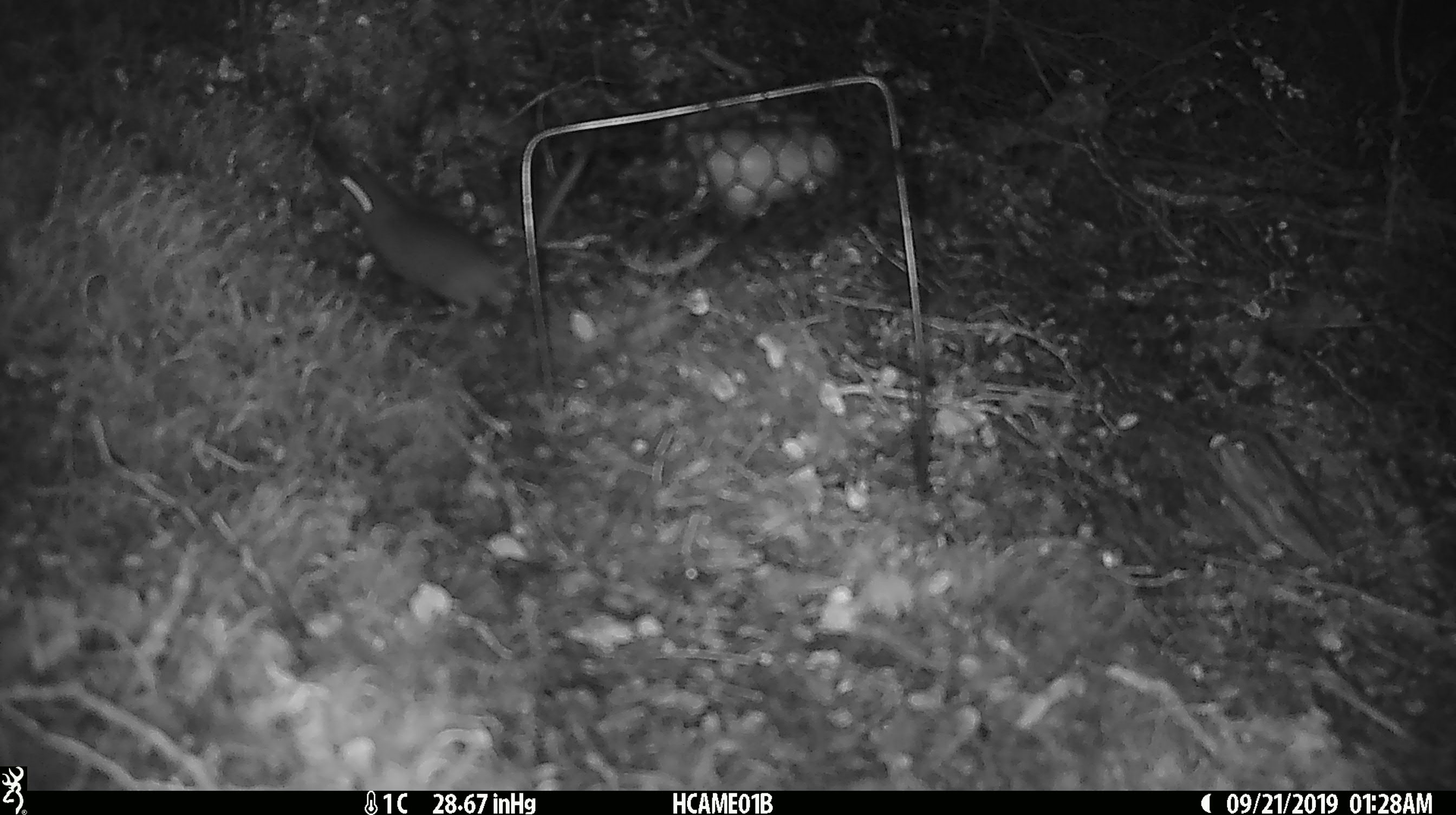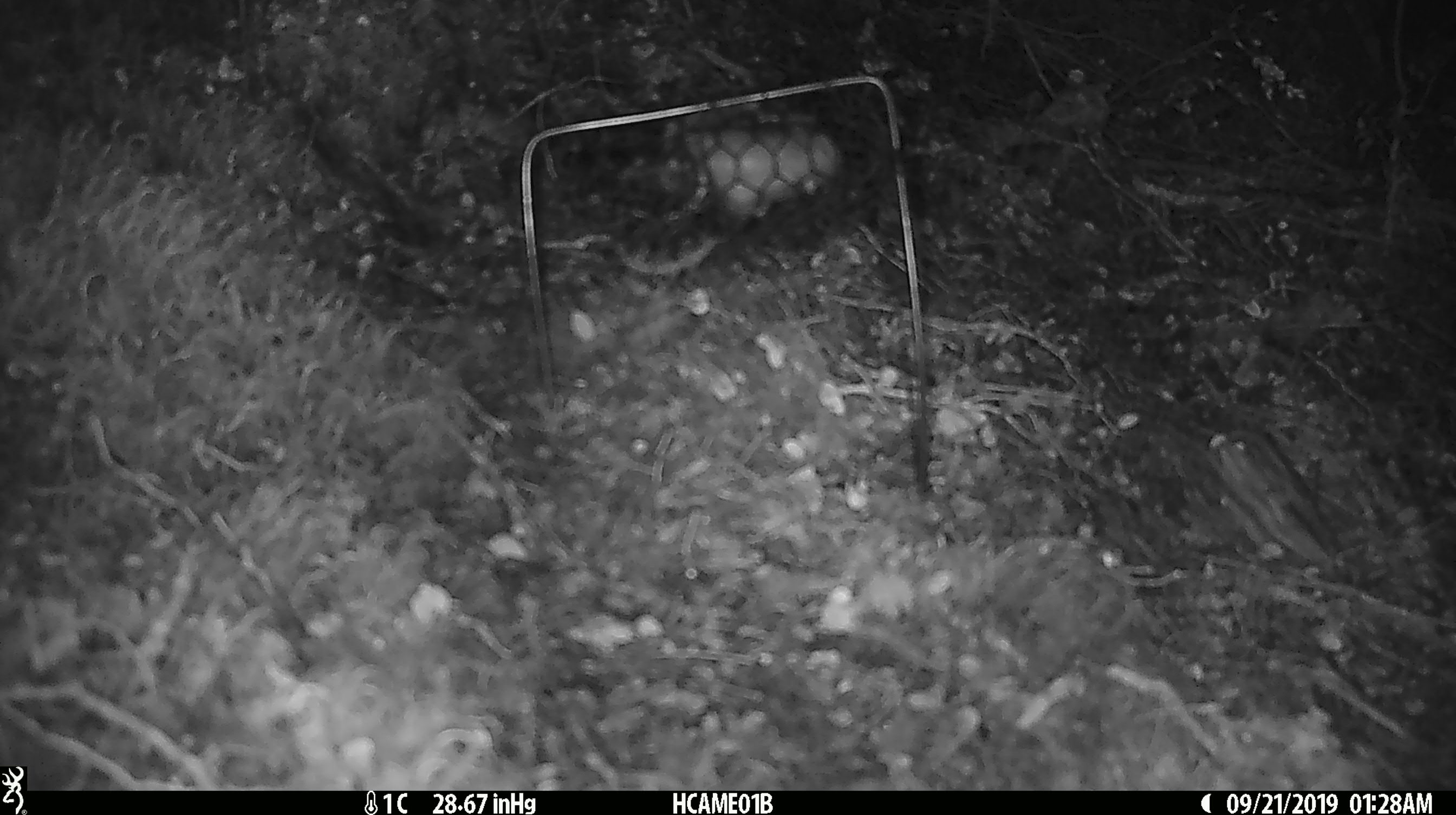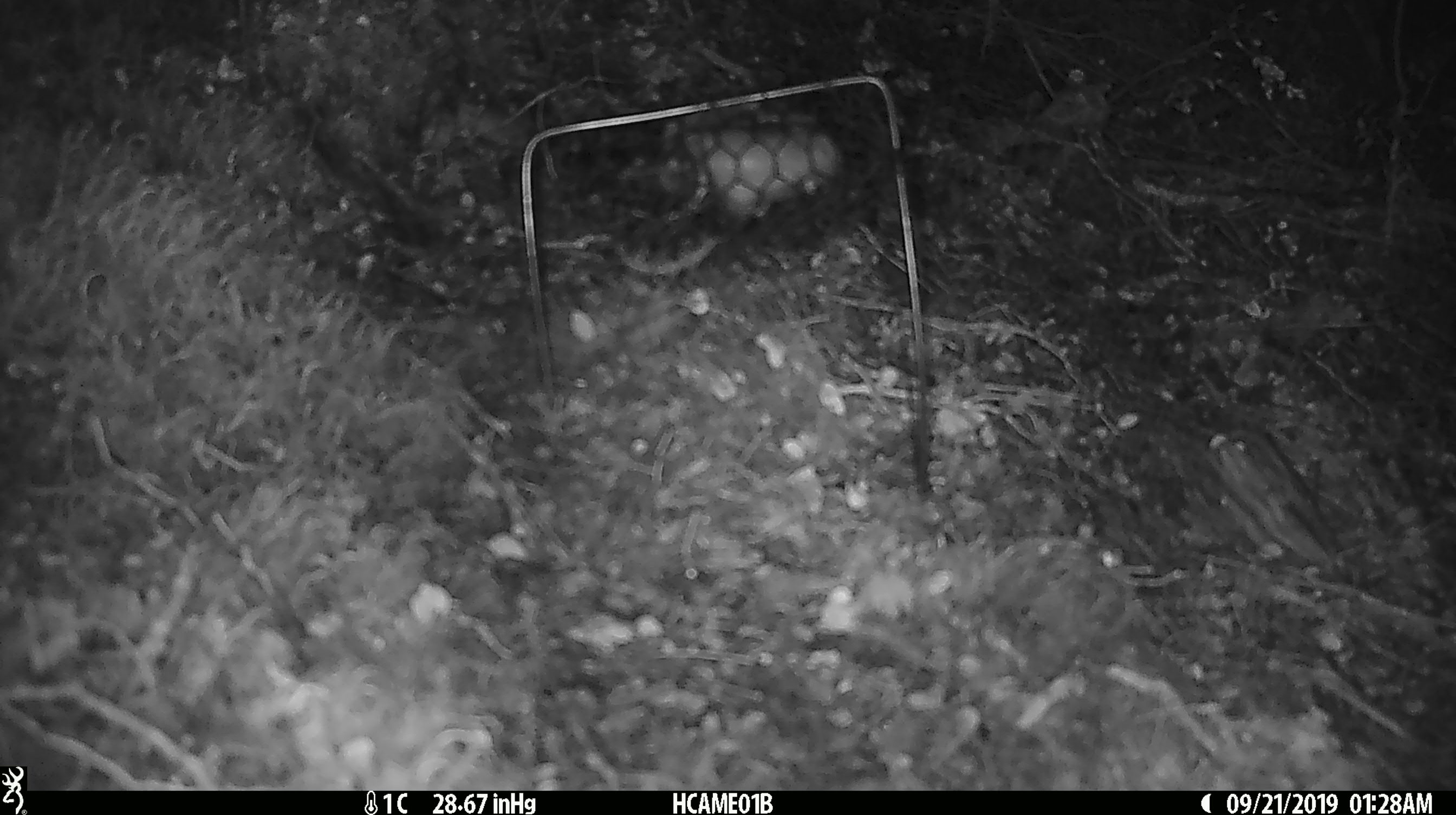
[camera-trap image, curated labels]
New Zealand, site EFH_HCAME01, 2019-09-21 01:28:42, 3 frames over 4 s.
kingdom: Animalia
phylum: Chordata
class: Mammalia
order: Rodentia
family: Muridae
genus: Mus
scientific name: Mus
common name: mouse